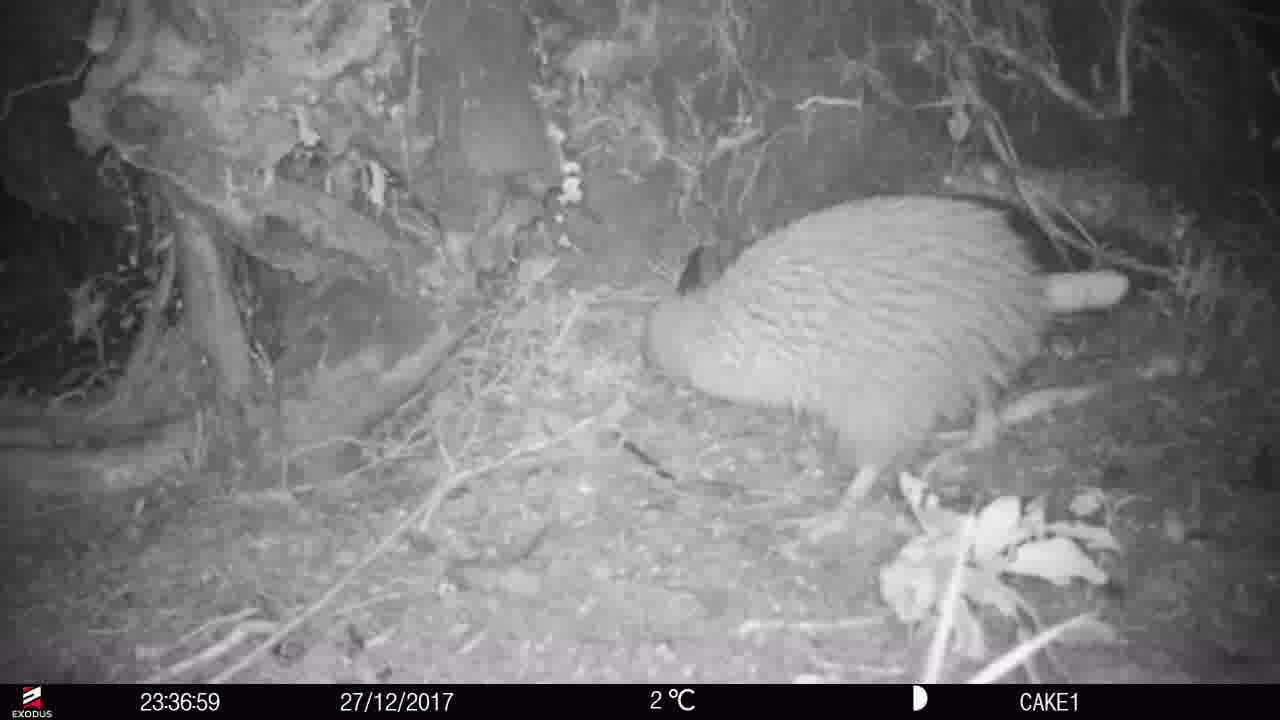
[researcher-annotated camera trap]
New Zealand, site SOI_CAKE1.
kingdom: Animalia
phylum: Chordata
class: Aves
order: Apterygiformes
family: Apterygidae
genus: Apteryx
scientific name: Apteryx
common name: kiwi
Kiwi (Apteryx).